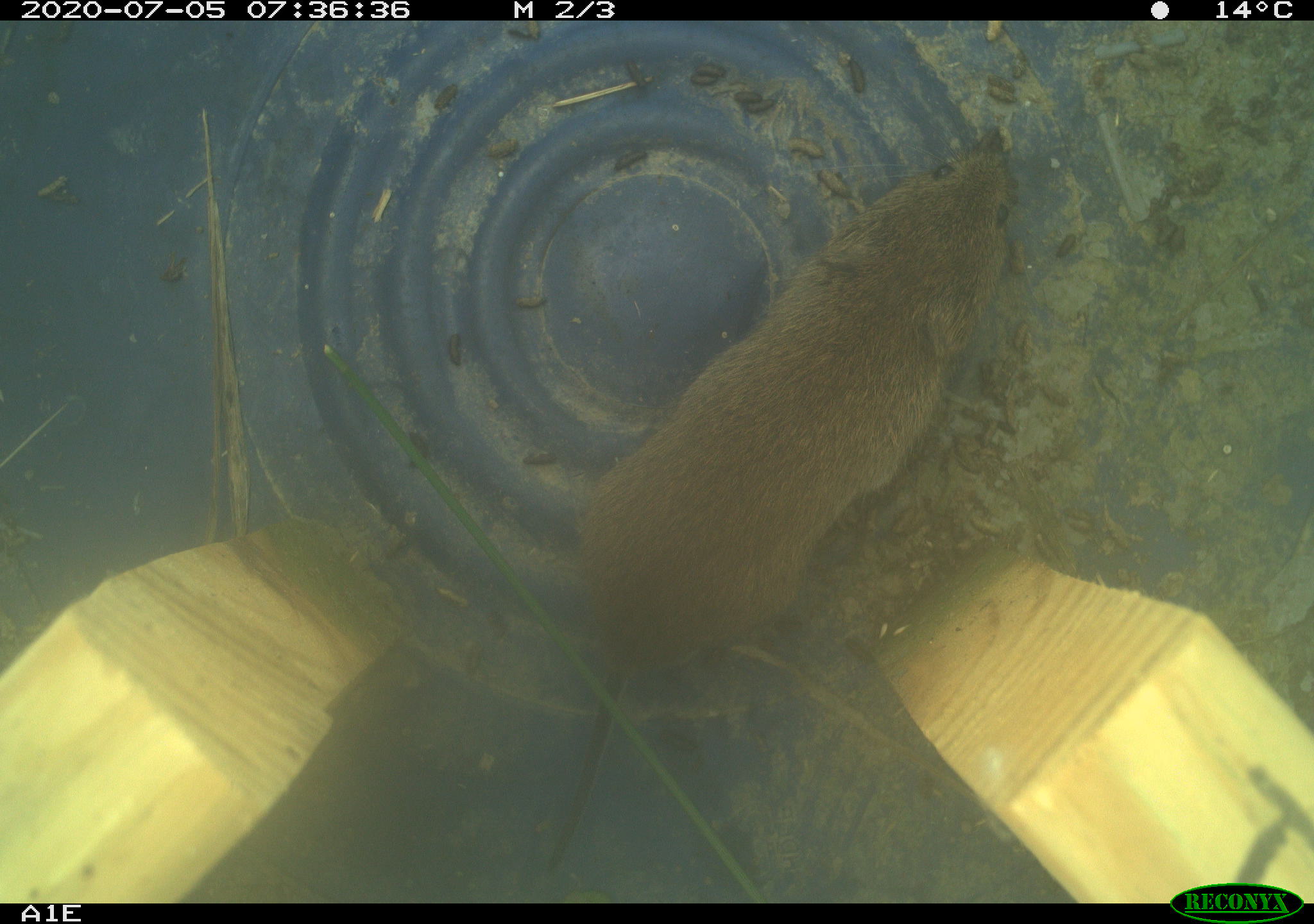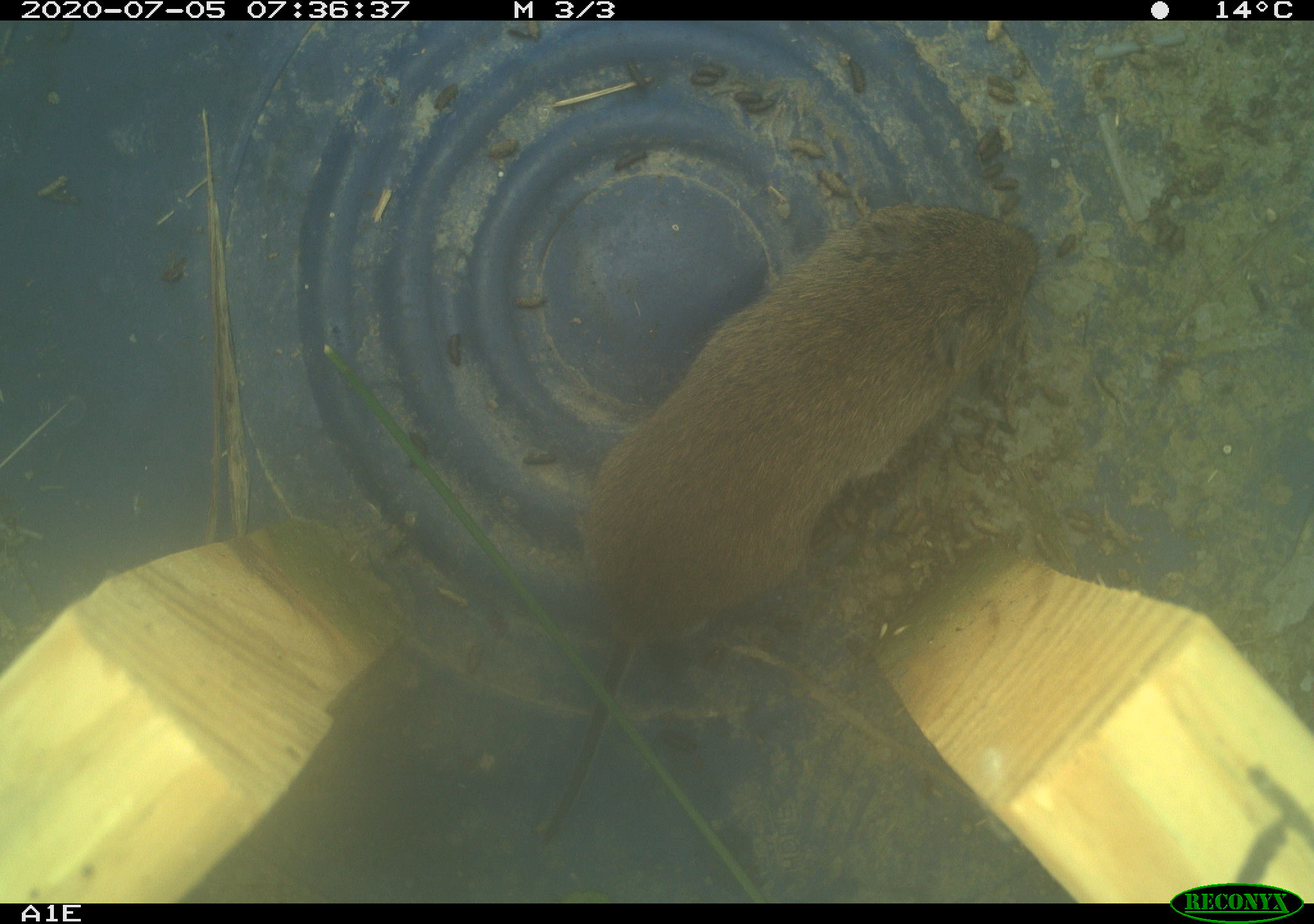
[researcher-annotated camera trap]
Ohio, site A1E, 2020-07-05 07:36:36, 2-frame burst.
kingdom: Animalia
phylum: Chordata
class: Mammalia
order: Rodentia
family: Cricetidae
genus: Microtus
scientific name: Microtus pennsylvanicus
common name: meadow vole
Meadow vole (Microtus pennsylvanicus).